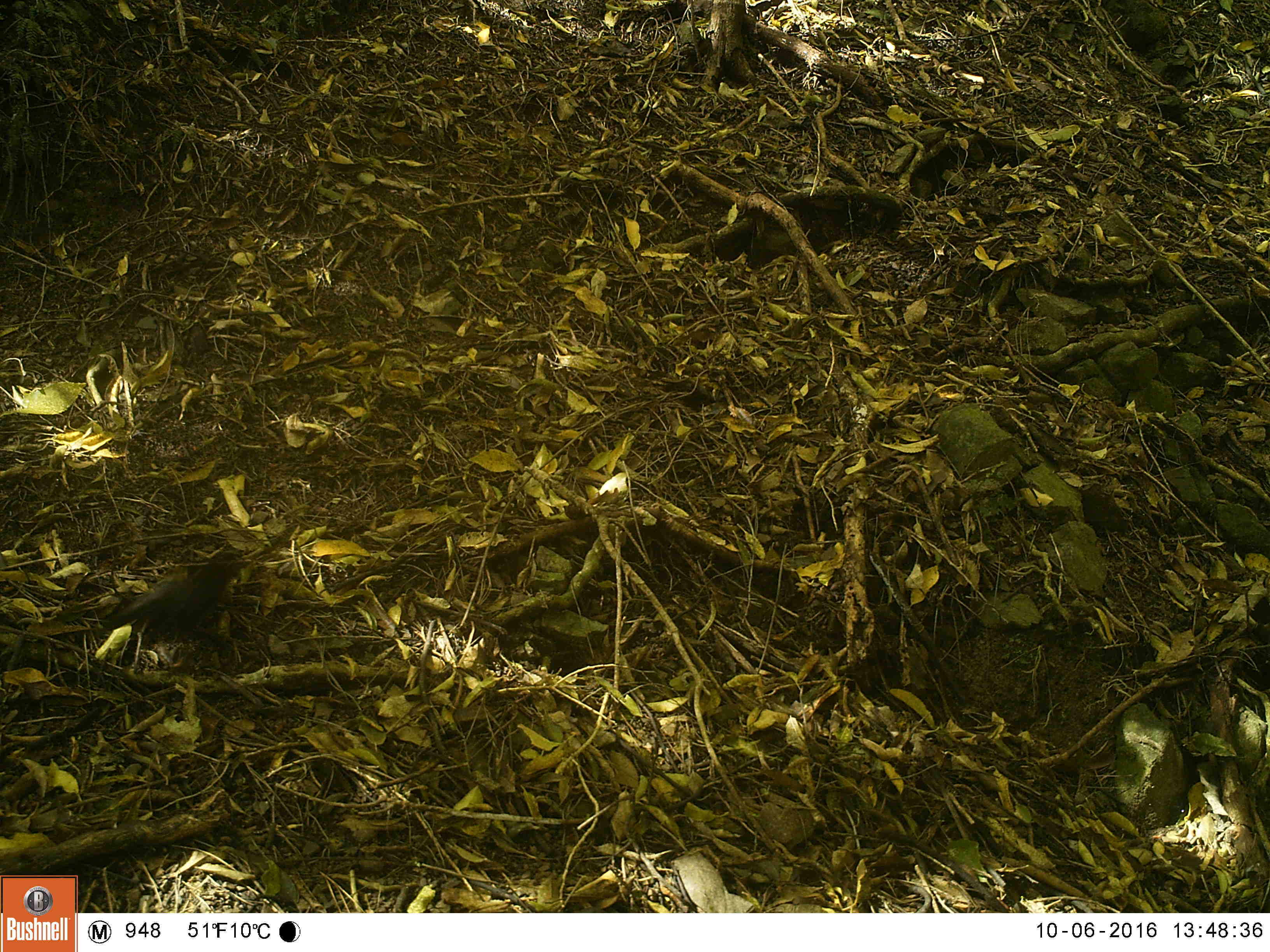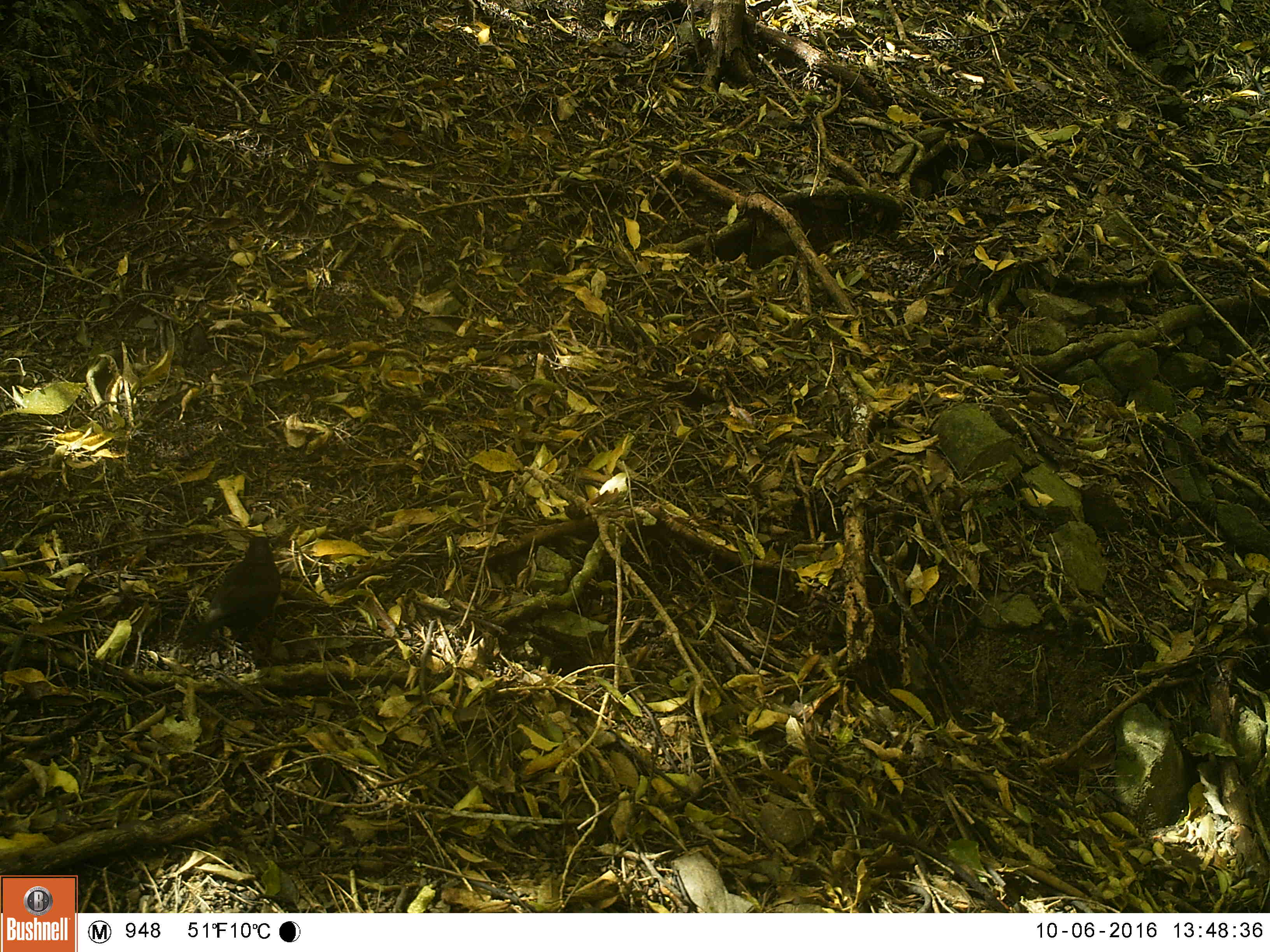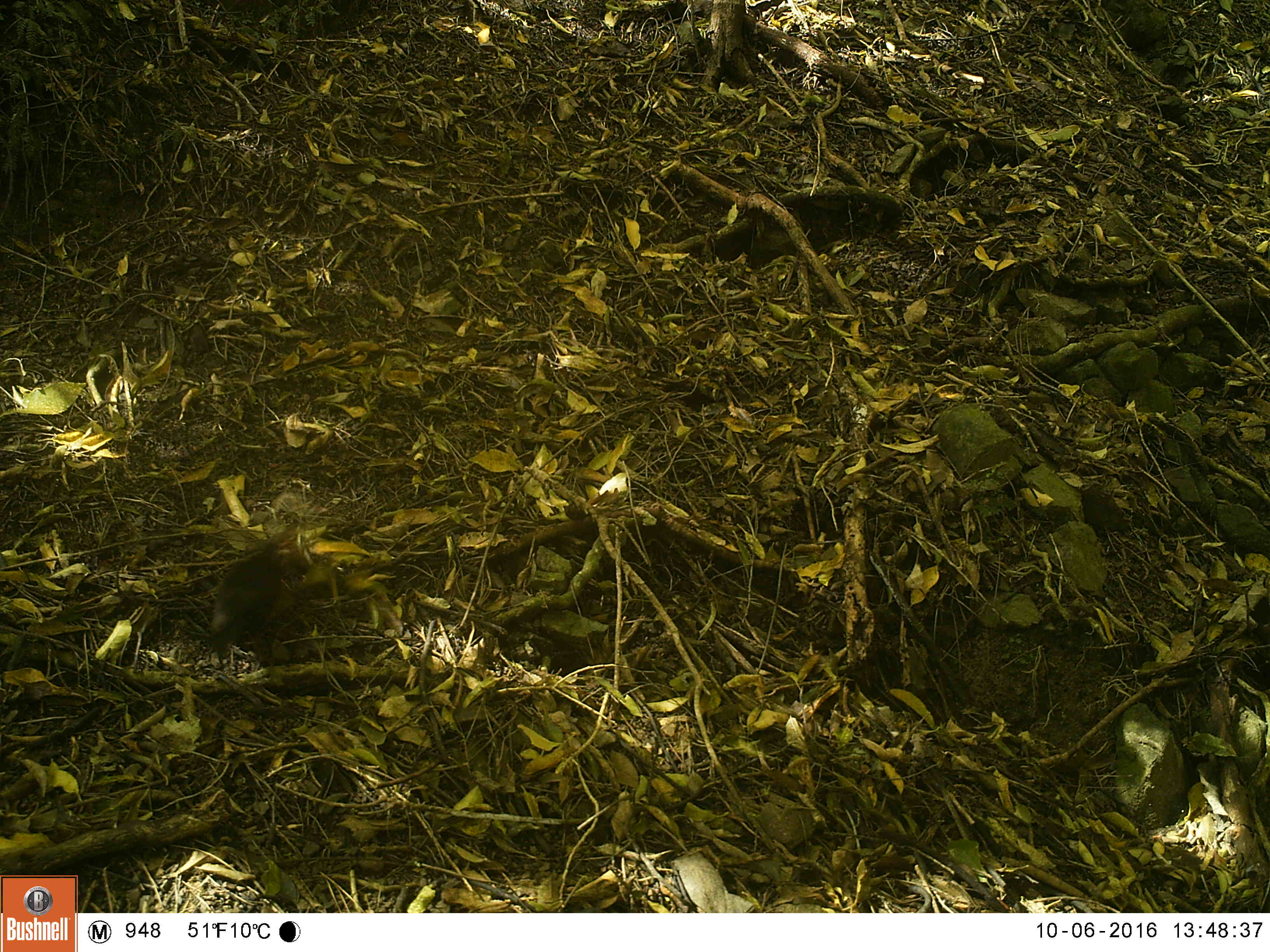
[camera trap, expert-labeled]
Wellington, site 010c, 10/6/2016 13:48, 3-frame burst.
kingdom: Animalia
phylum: Chordata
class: Aves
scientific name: Aves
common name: bird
Bird (Aves).